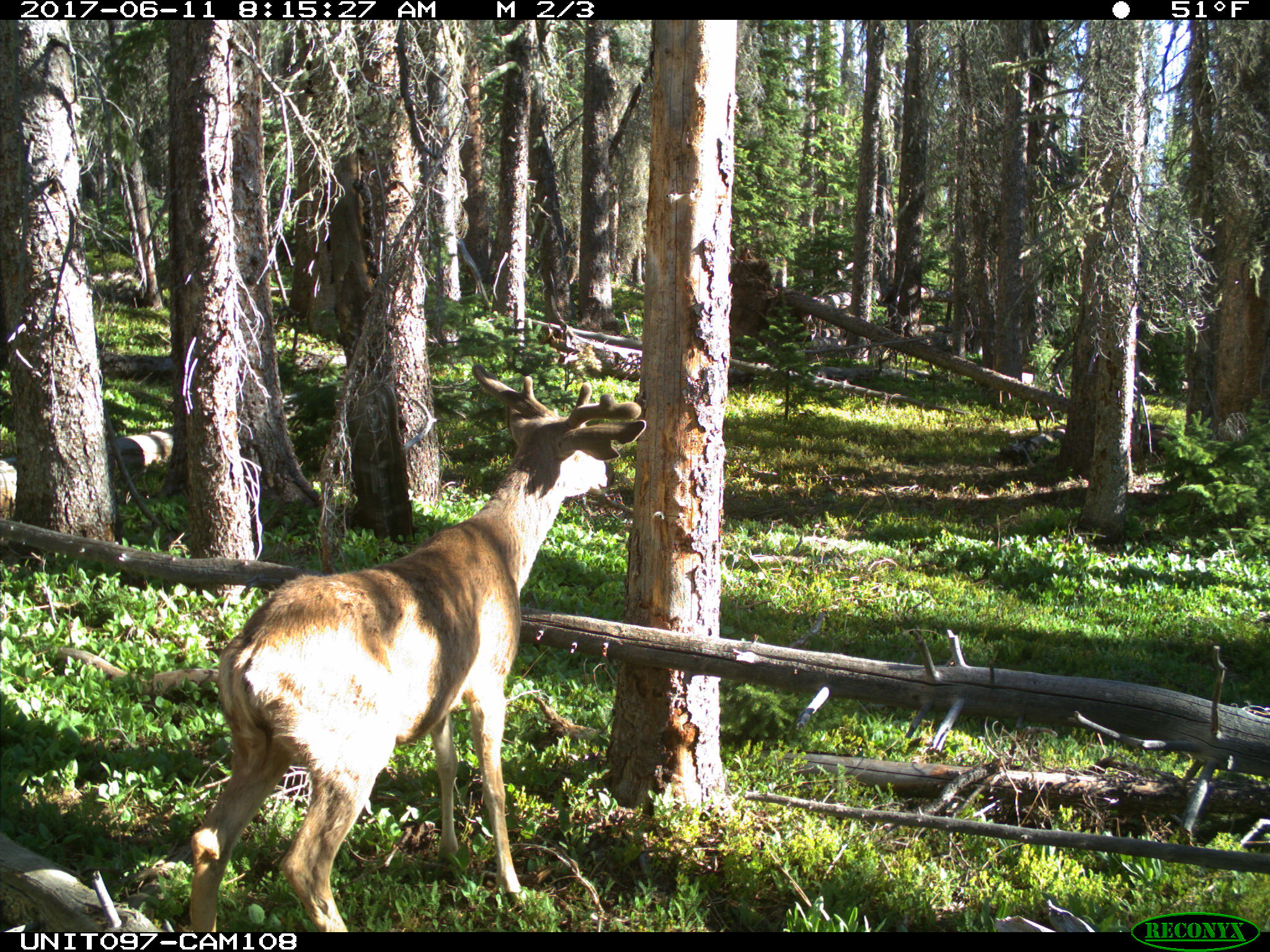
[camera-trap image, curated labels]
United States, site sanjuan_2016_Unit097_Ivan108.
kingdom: Animalia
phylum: Chordata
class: Mammalia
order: Artiodactyla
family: Cervidae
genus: Odocoileus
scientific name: Odocoileus hemionus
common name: mule deer